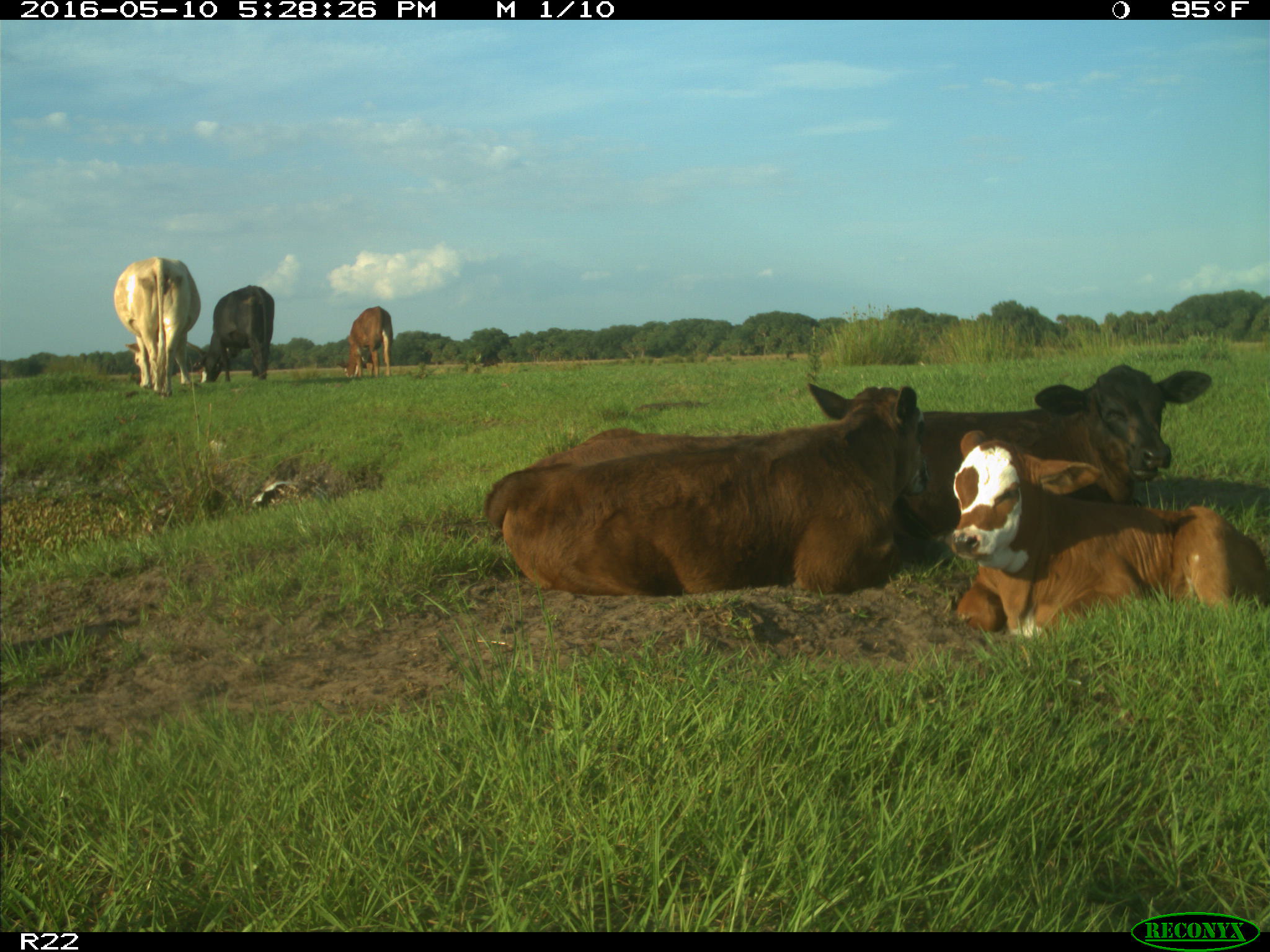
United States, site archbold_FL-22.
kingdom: Animalia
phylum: Chordata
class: Mammalia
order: Artiodactyla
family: Bovidae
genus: Bos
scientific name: Bos taurus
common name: domestic cow